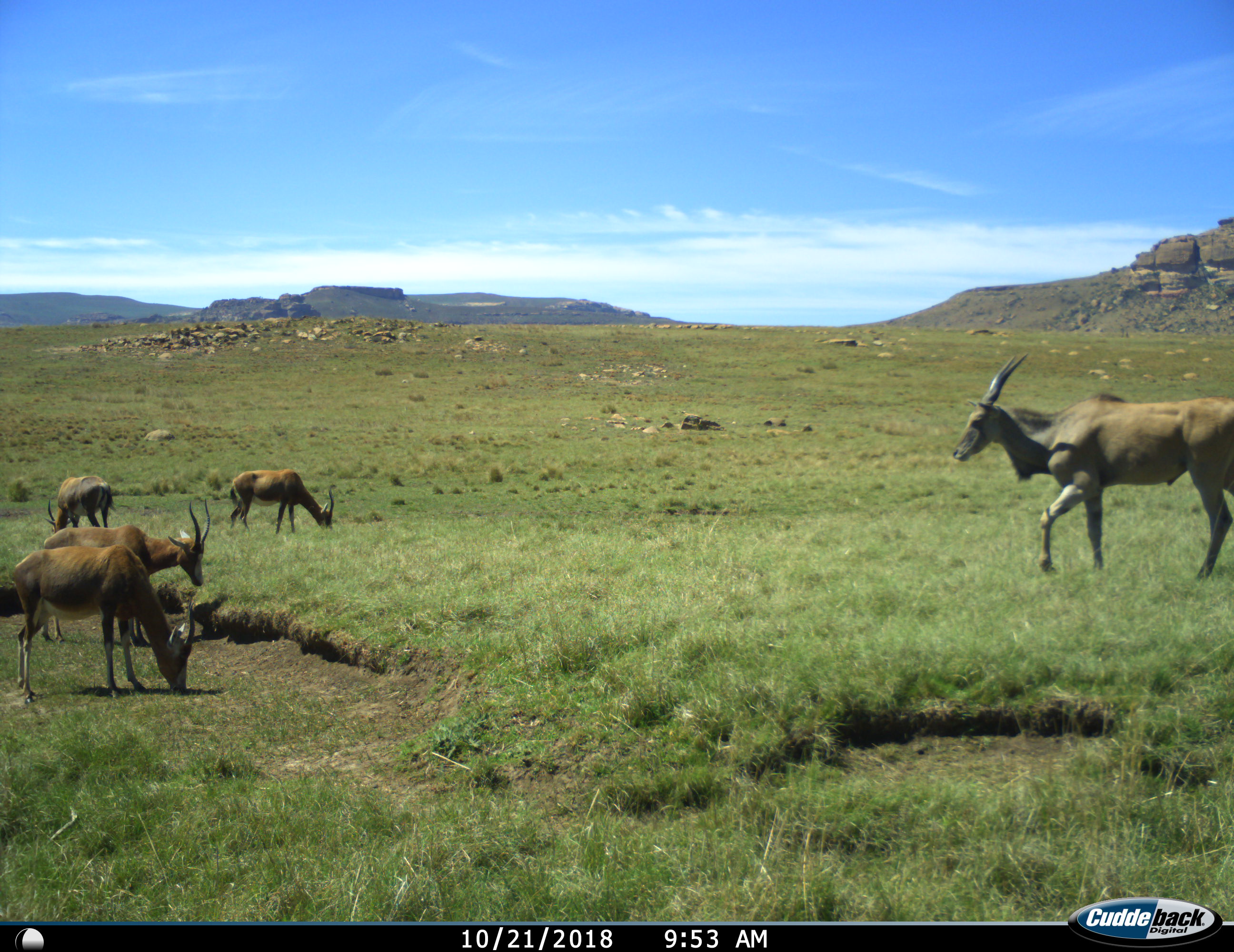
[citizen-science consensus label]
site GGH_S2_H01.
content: unidentified animal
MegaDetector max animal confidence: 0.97